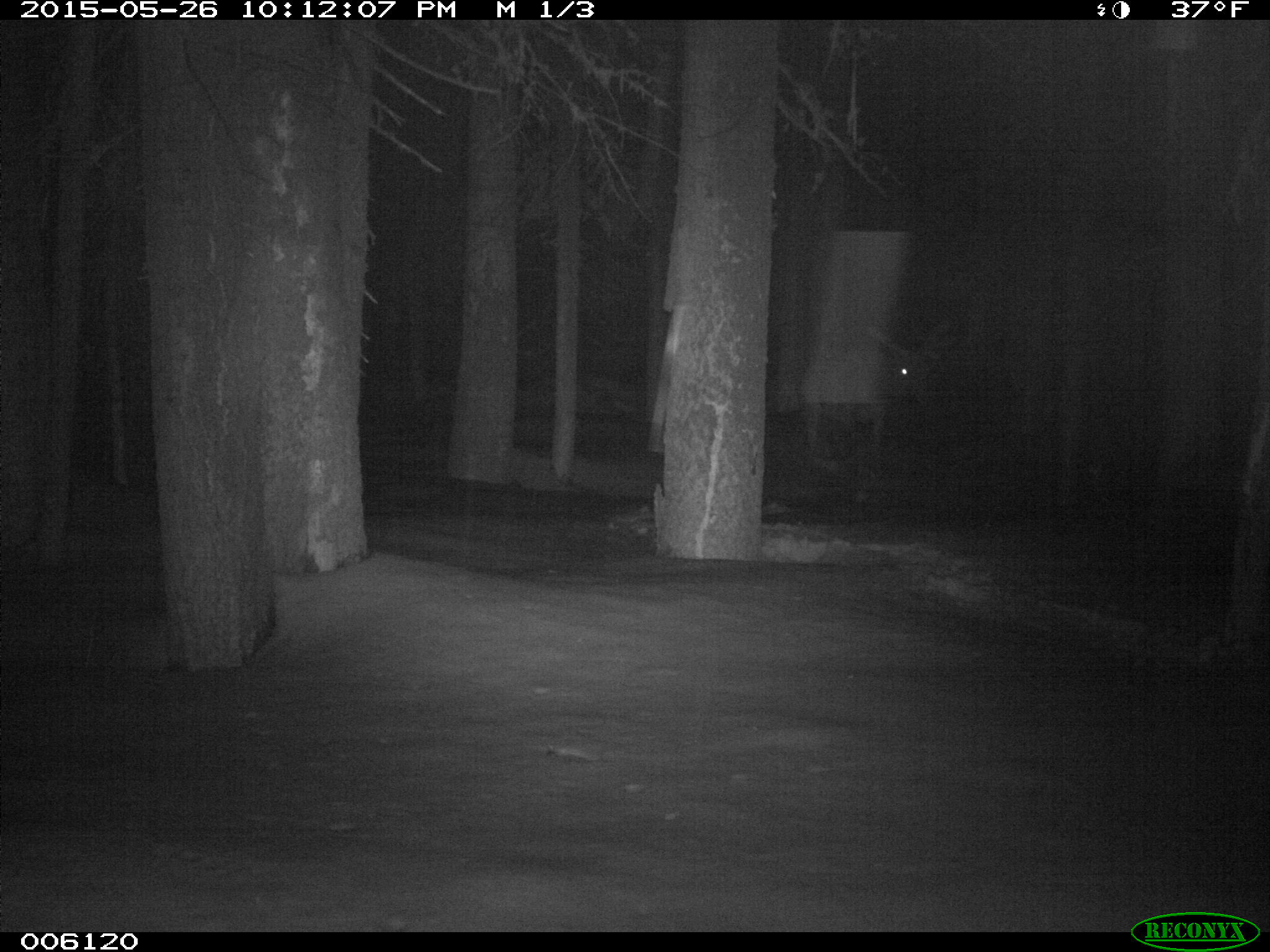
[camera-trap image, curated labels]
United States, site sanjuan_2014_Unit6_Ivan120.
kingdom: Animalia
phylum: Chordata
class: Mammalia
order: Artiodactyla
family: Cervidae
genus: Cervus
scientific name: Cervus elaphus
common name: red deer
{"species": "Cervus elaphus (red deer)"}